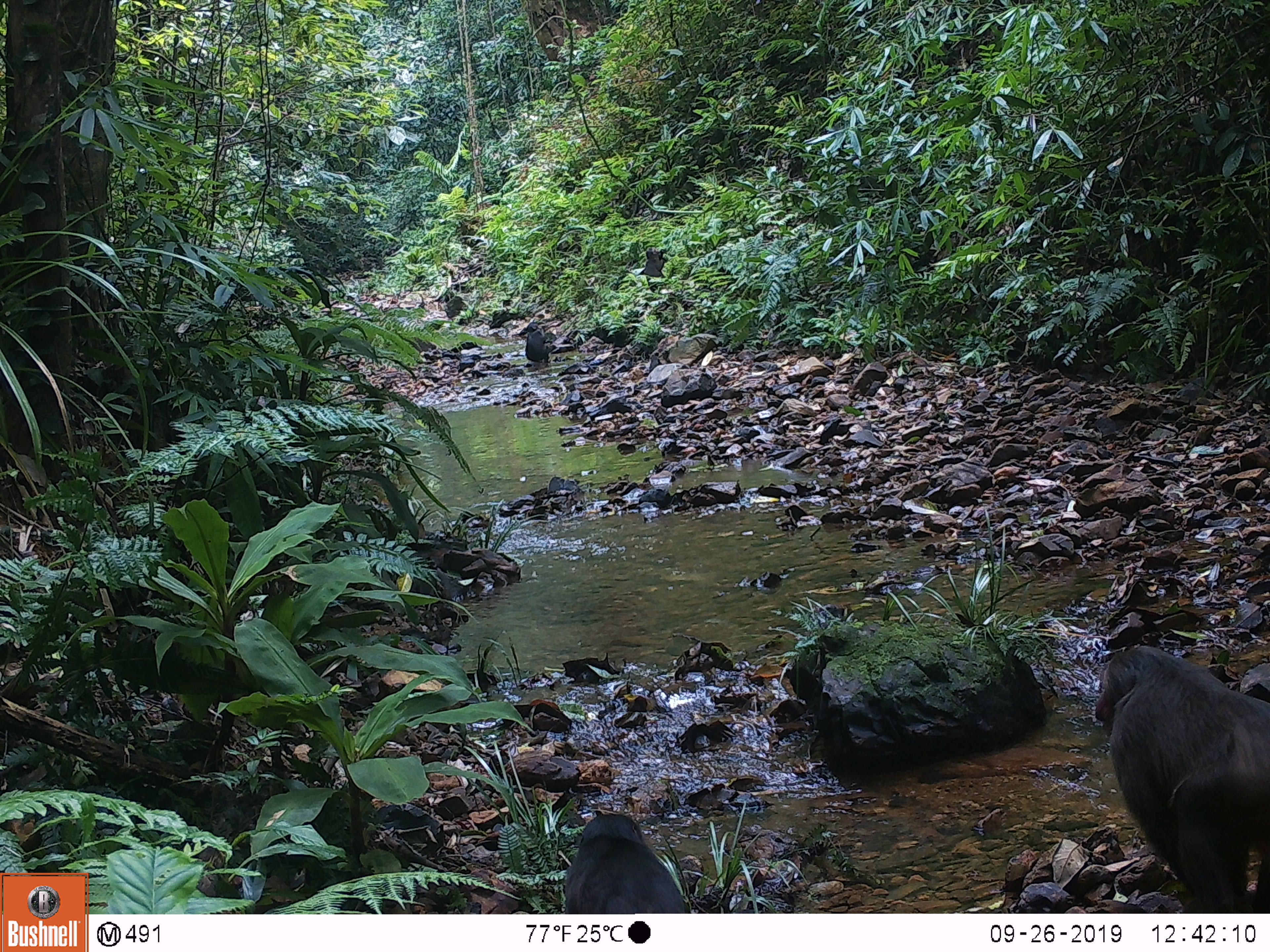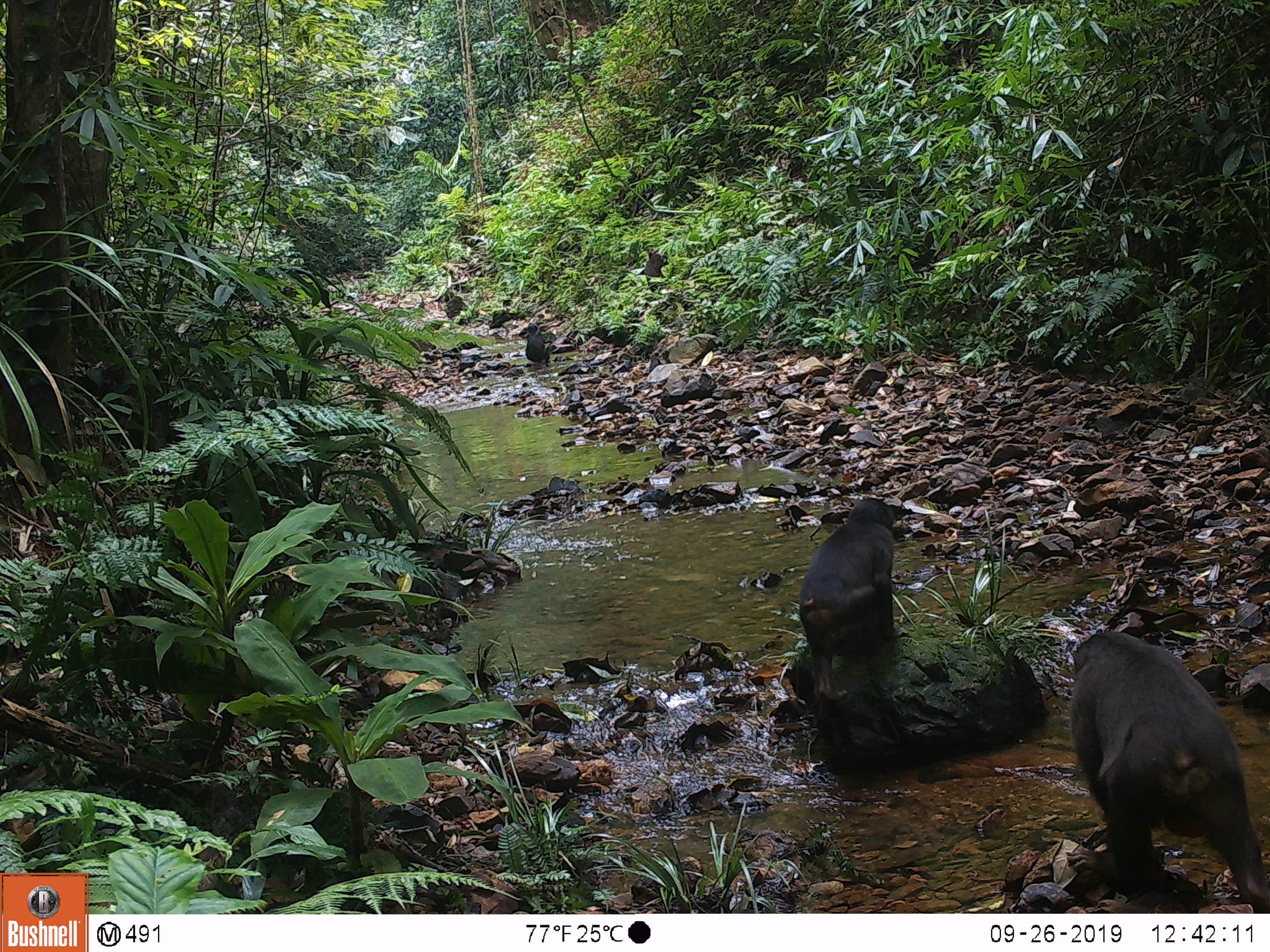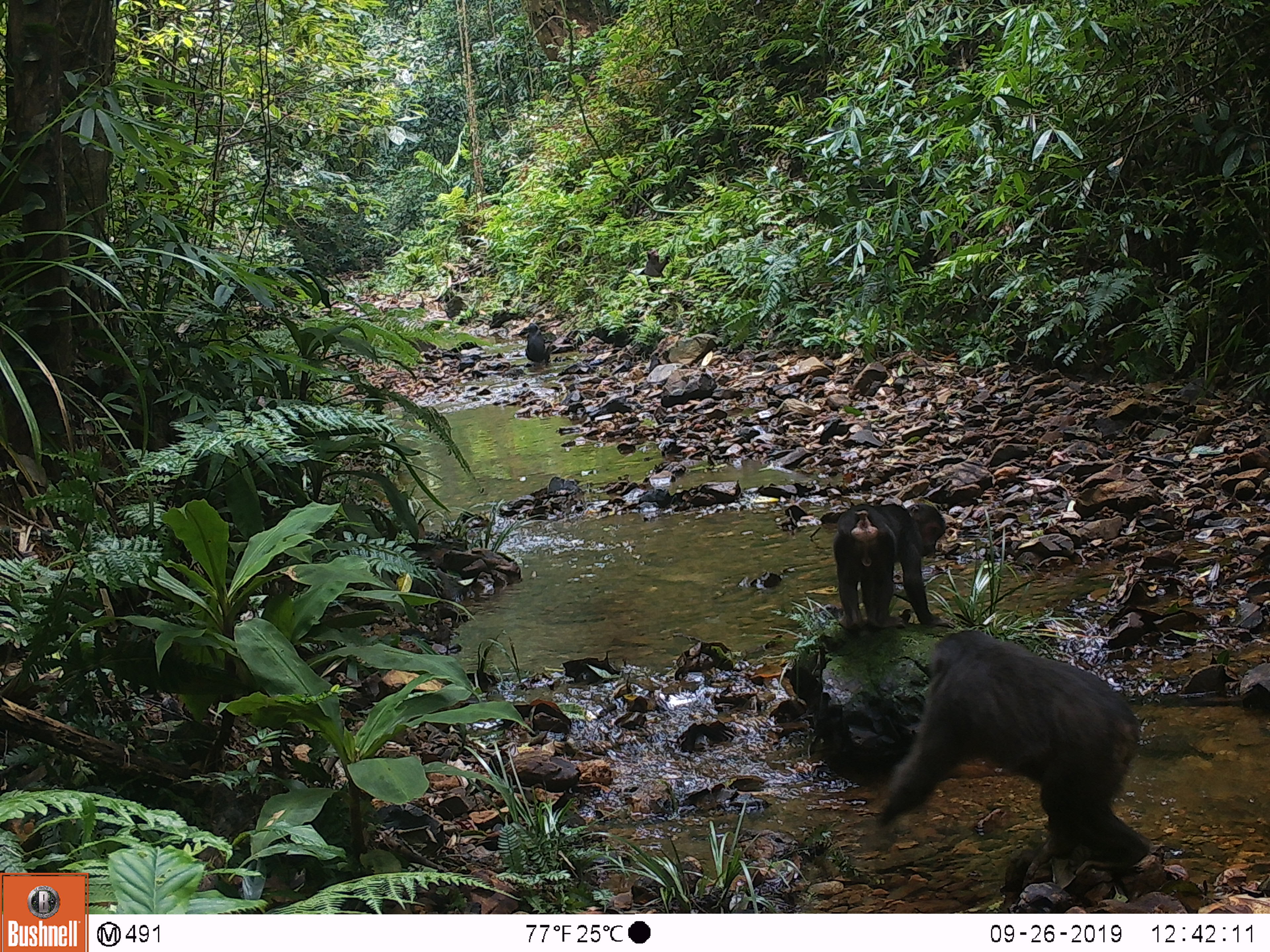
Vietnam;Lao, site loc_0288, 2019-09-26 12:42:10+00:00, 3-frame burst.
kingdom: Animalia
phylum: Chordata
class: Mammalia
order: Primates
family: Cercopithecidae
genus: Macaca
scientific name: Macaca arctoides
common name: stump-tailed macaque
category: stump tailed macaque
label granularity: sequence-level